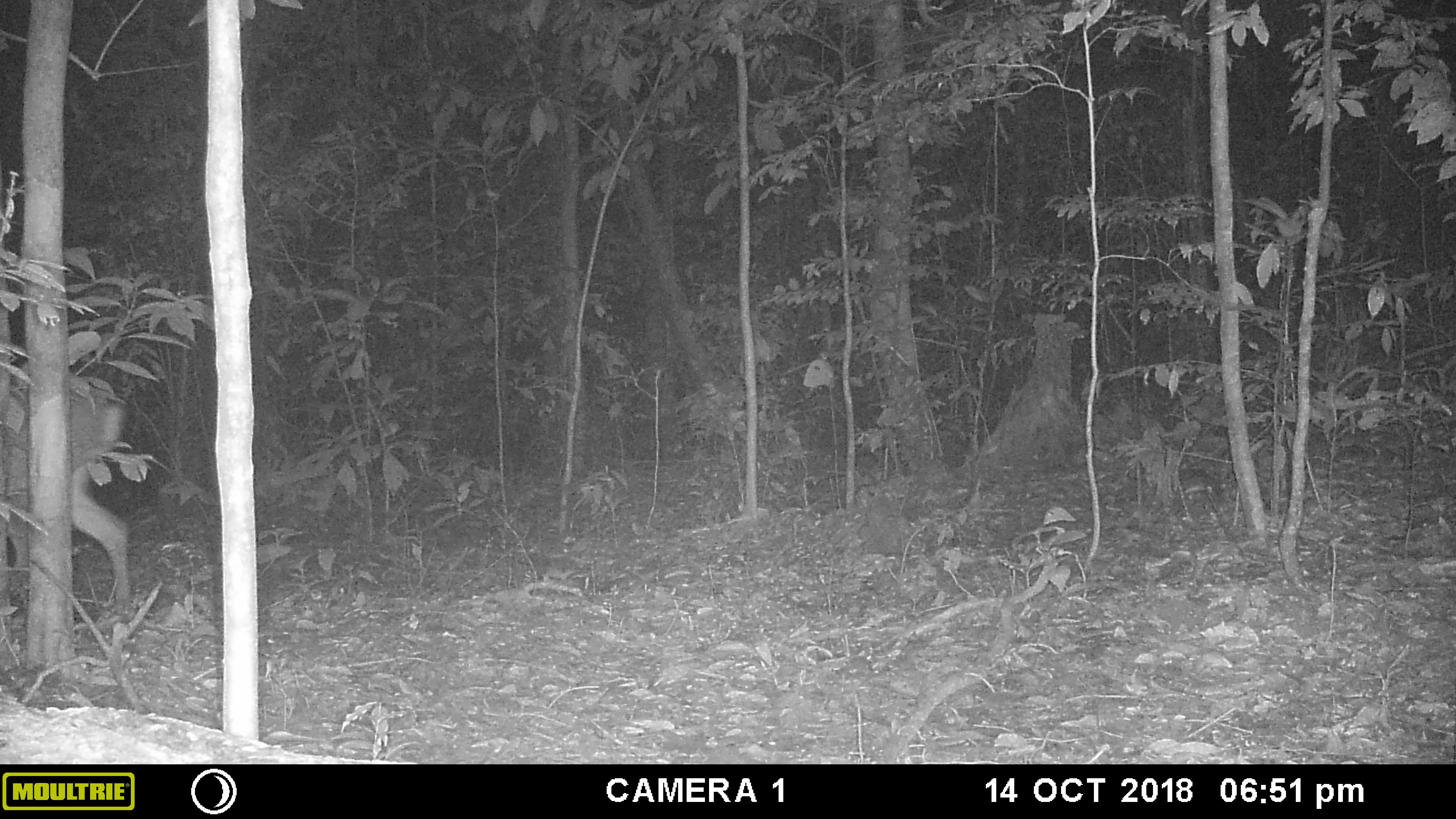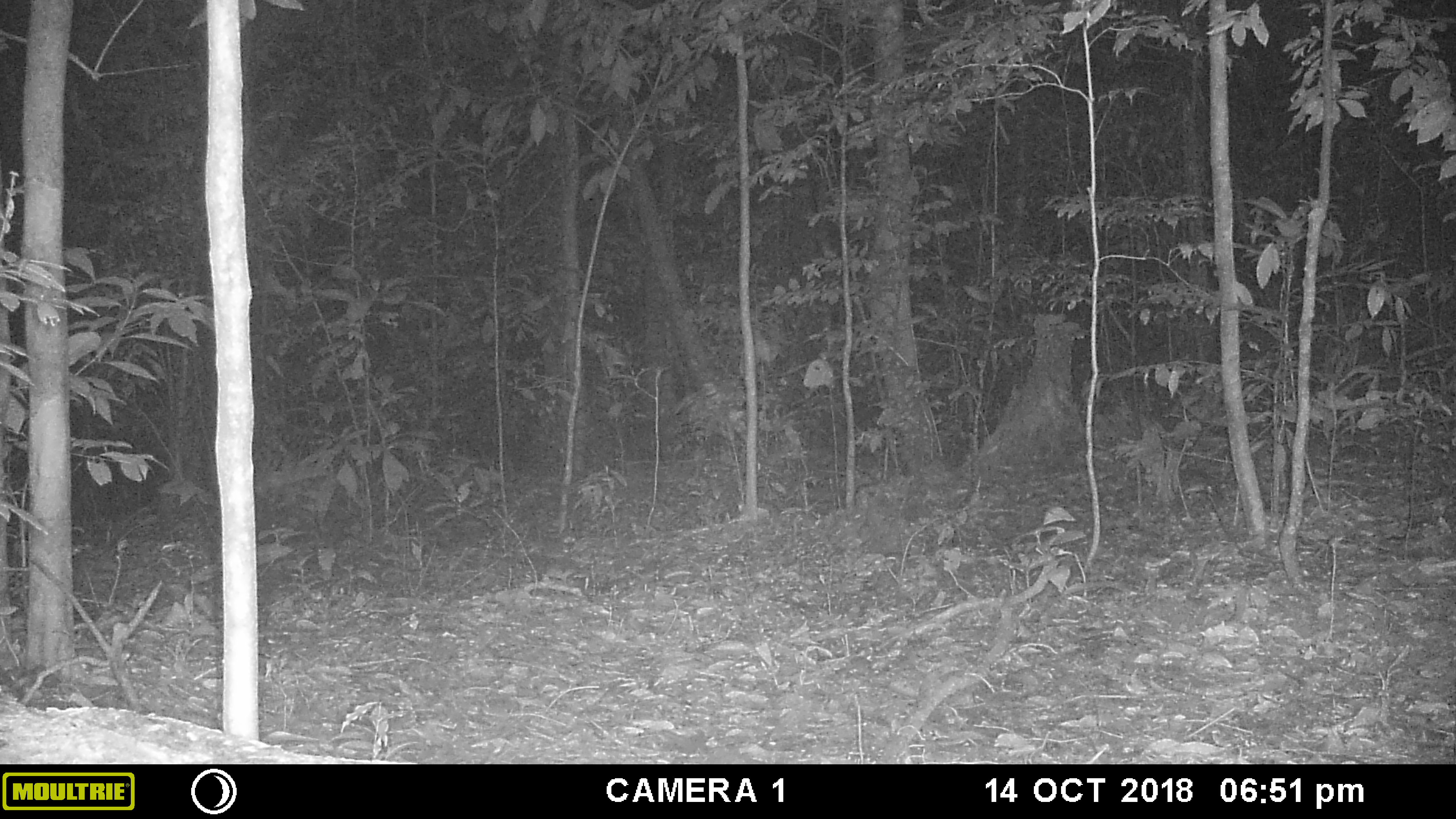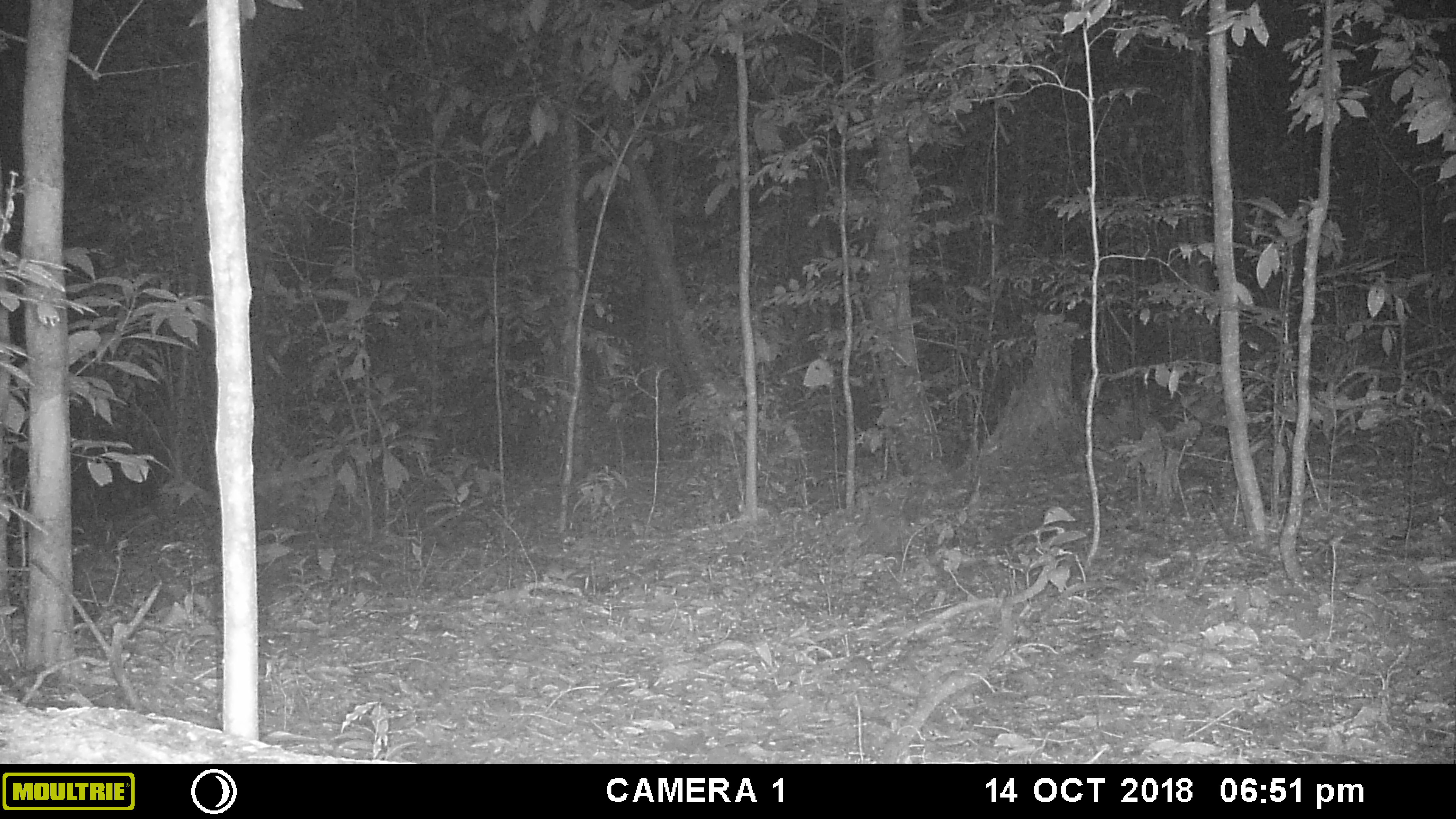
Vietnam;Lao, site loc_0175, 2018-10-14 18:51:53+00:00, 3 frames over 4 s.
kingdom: Animalia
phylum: Chordata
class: Mammalia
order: Artiodactyla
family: Cervidae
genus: Muntiacus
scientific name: Muntiacus vuquangensis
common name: large-antlered muntjac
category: large antlered muntjac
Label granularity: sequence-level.